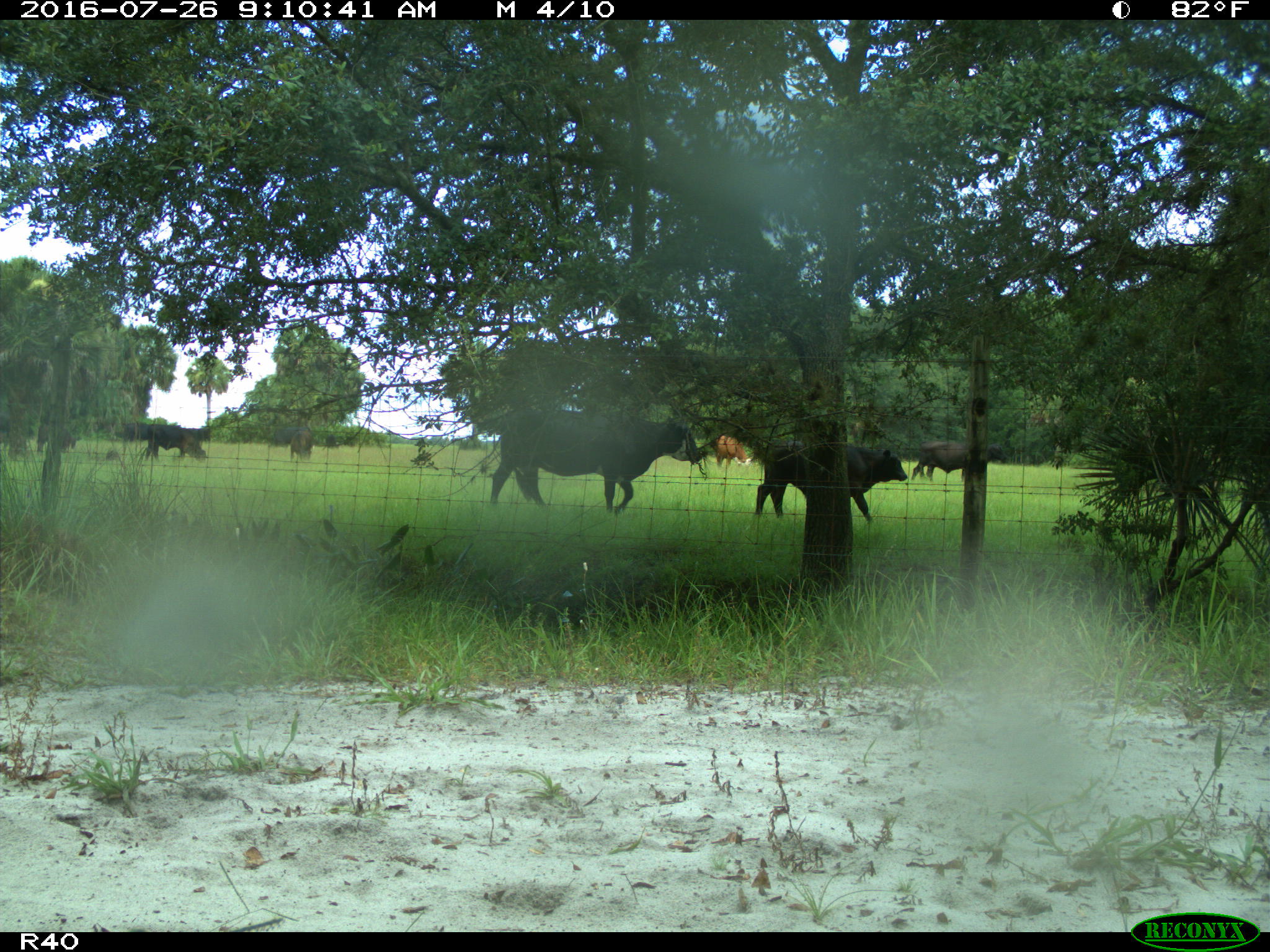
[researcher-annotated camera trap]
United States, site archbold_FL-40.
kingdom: Animalia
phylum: Chordata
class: Mammalia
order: Artiodactyla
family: Bovidae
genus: Bos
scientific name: Bos taurus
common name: domestic cow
Bos taurus (domestic cow).